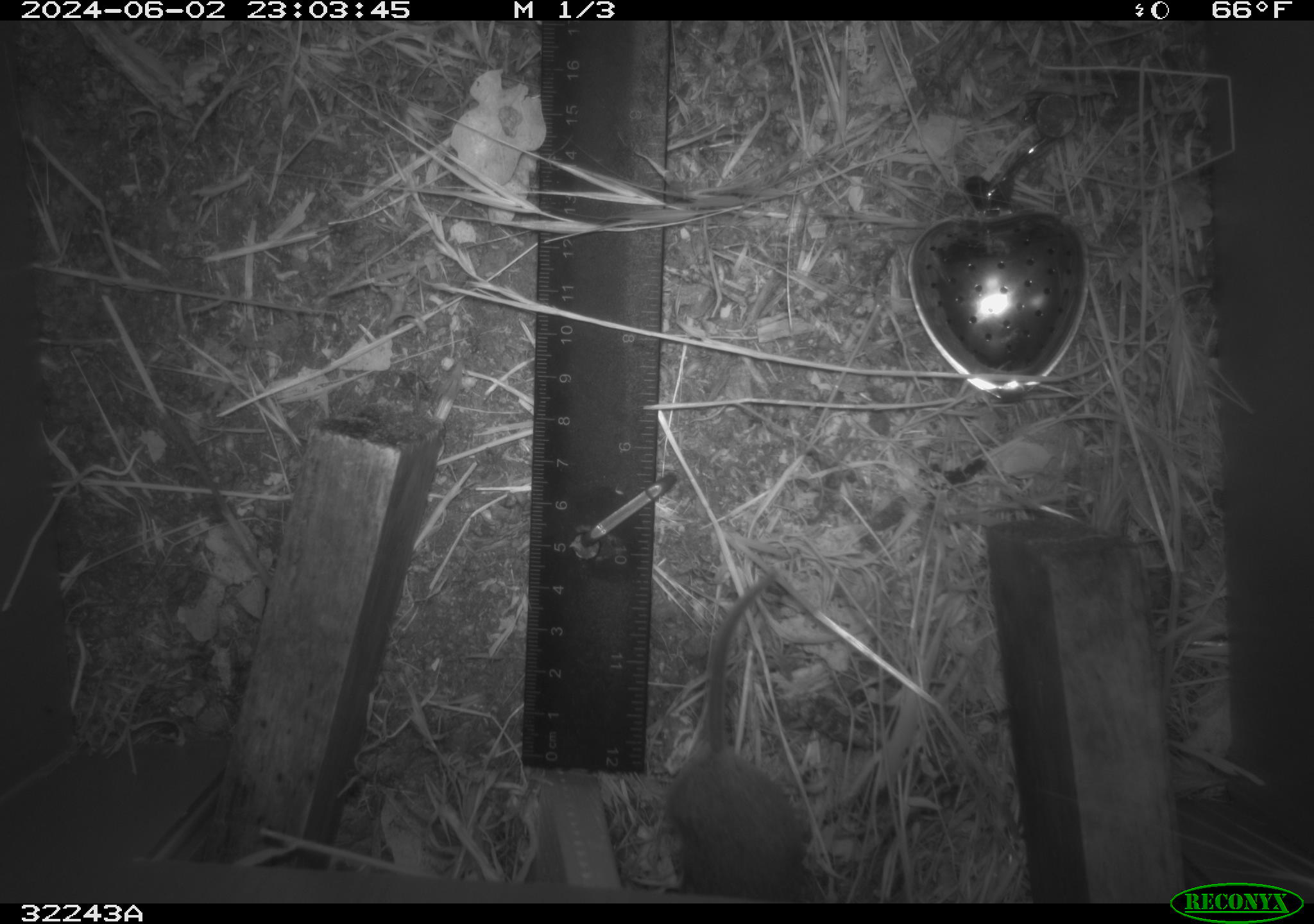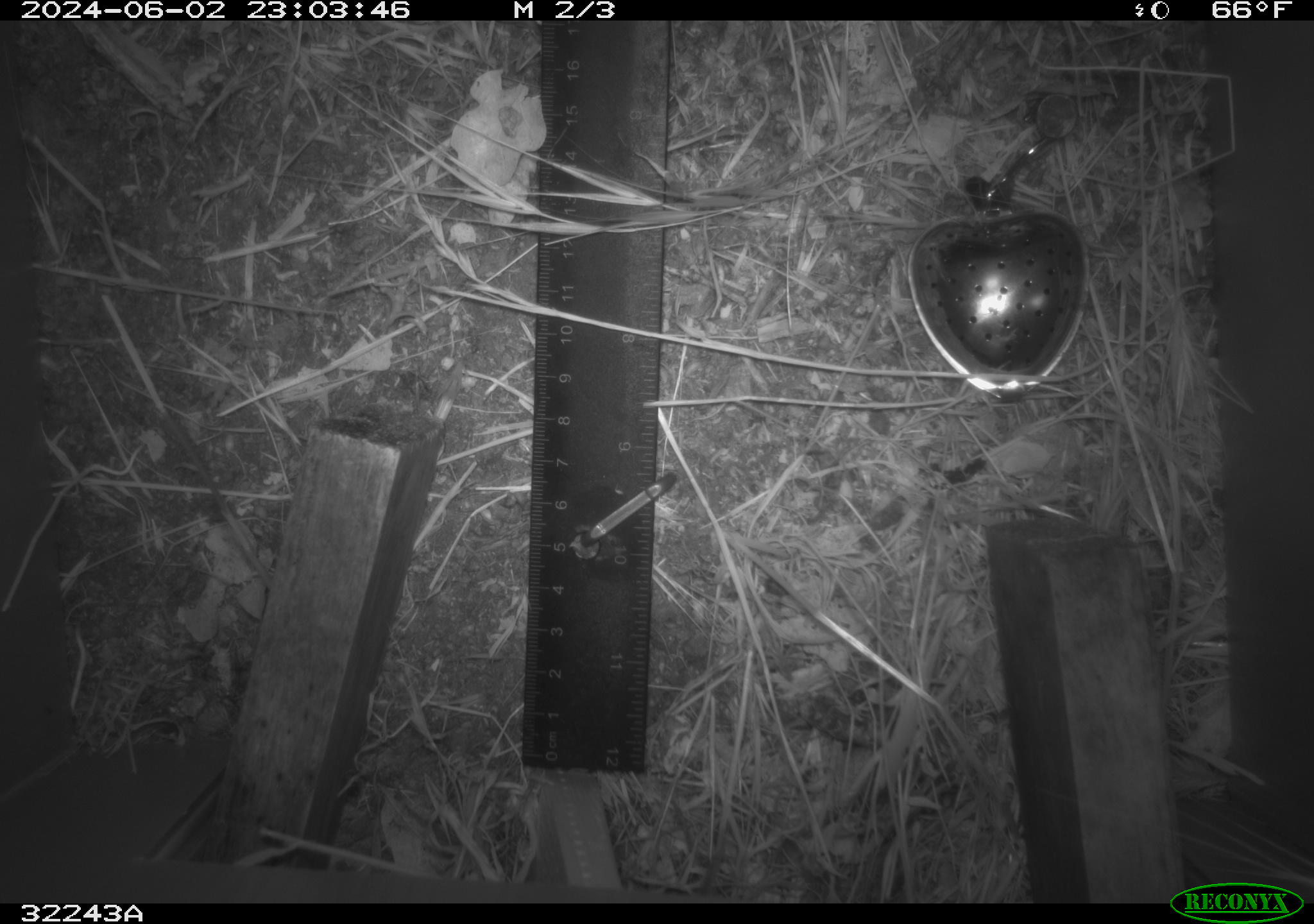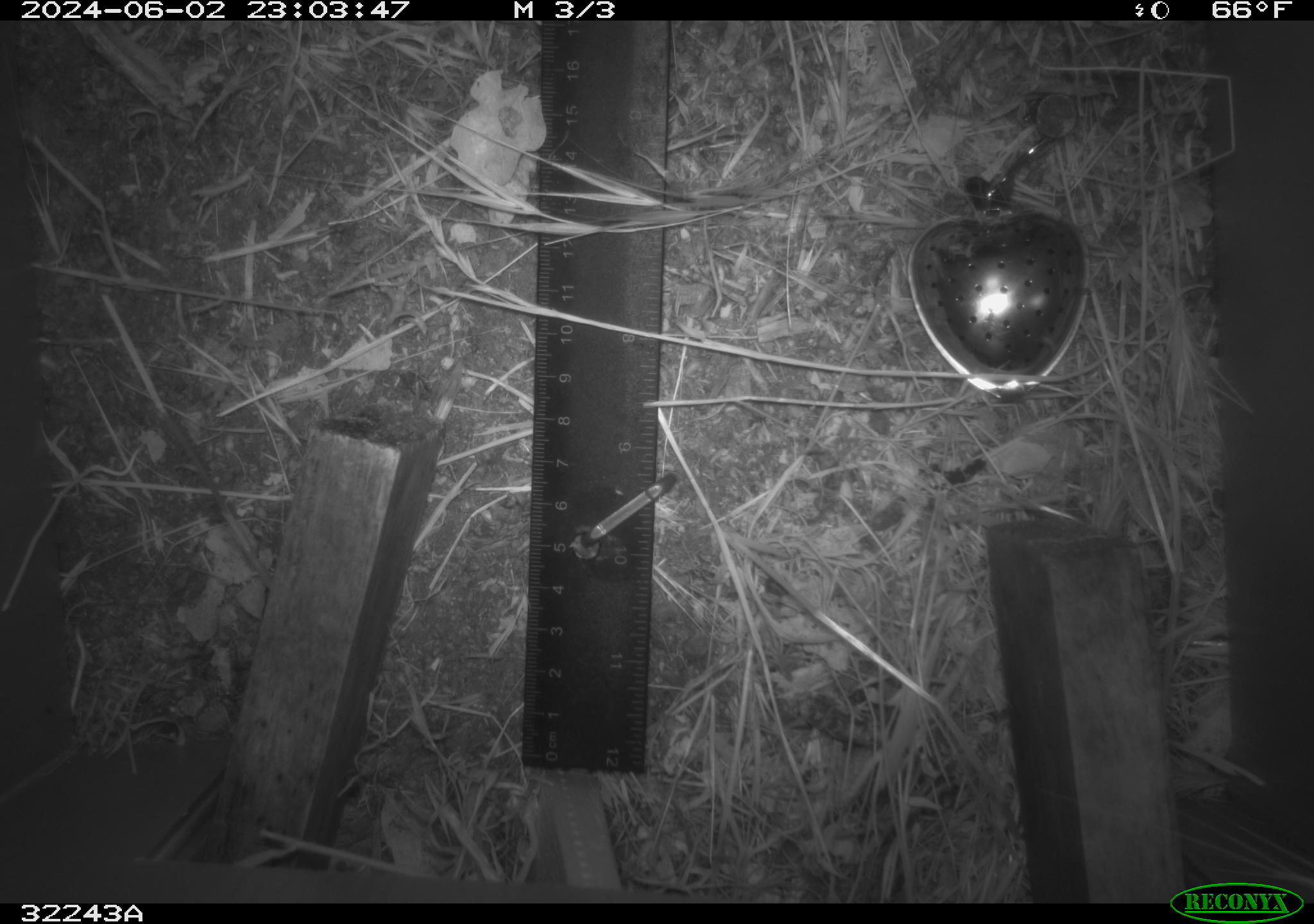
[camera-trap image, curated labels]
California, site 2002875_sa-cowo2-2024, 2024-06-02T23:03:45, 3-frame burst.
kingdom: Animalia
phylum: Chordata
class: Mammalia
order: Rodentia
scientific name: Rodentia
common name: rodent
Rodent (Rodentia).